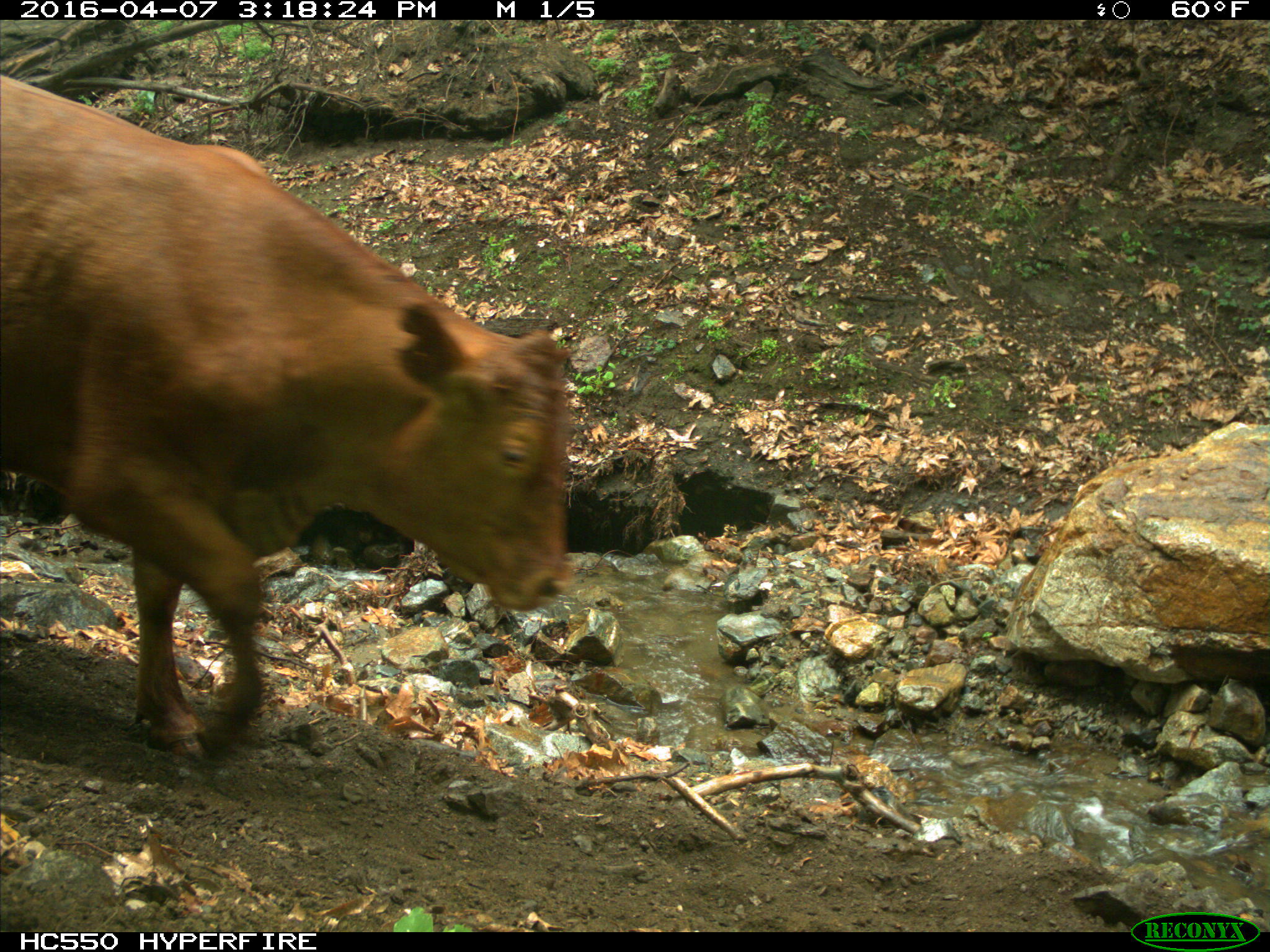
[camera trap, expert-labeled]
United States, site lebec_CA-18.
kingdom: Animalia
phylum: Chordata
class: Mammalia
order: Artiodactyla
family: Bovidae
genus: Bos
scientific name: Bos taurus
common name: domestic cow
Bos taurus (domestic cow).